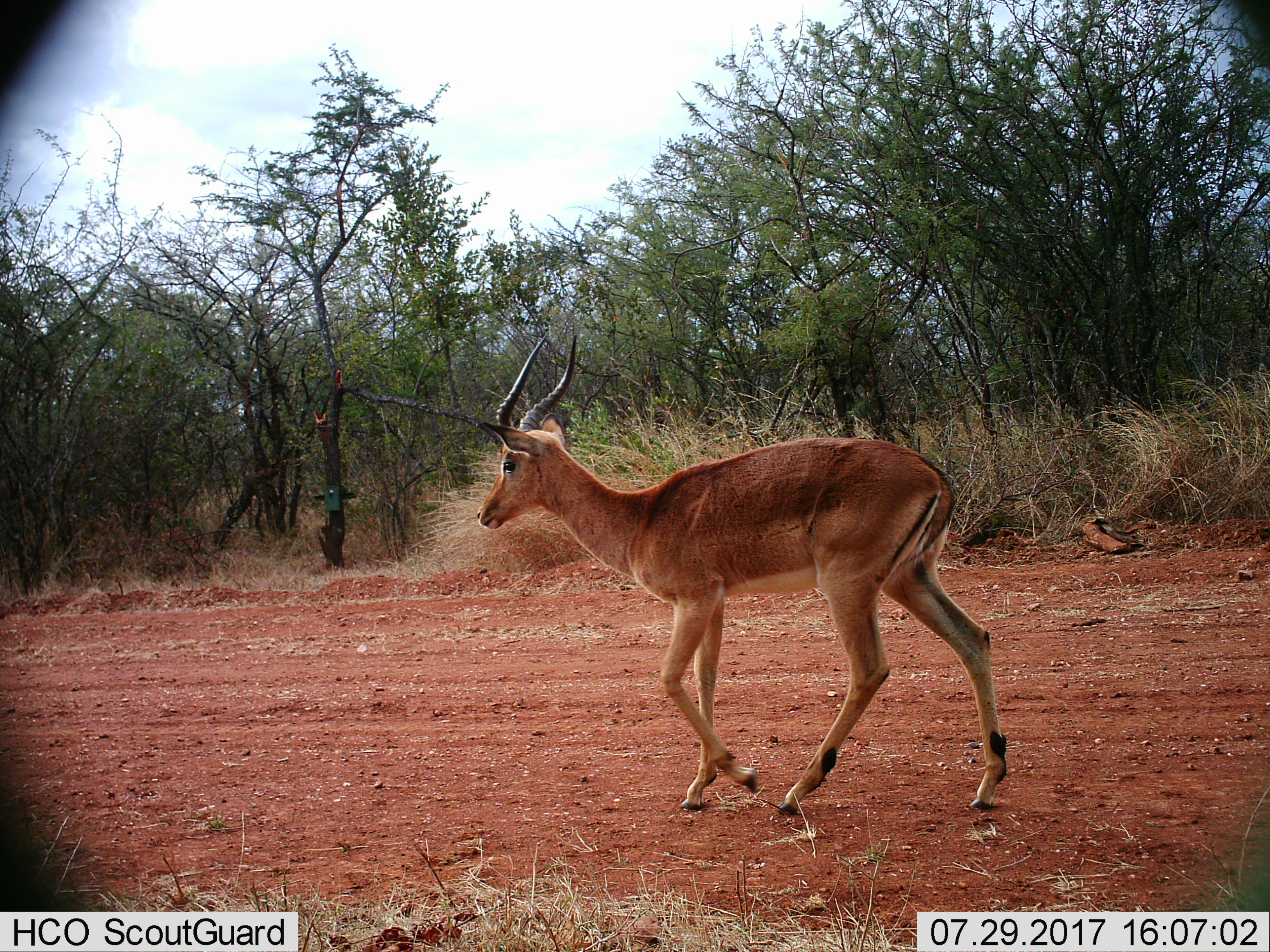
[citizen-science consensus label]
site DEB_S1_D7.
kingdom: Animalia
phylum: Chordata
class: Mammalia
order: Artiodactyla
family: Bovidae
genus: Aepyceros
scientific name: Aepyceros melampus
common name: impala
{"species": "impala (Aepyceros melampus)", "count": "1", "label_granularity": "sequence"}